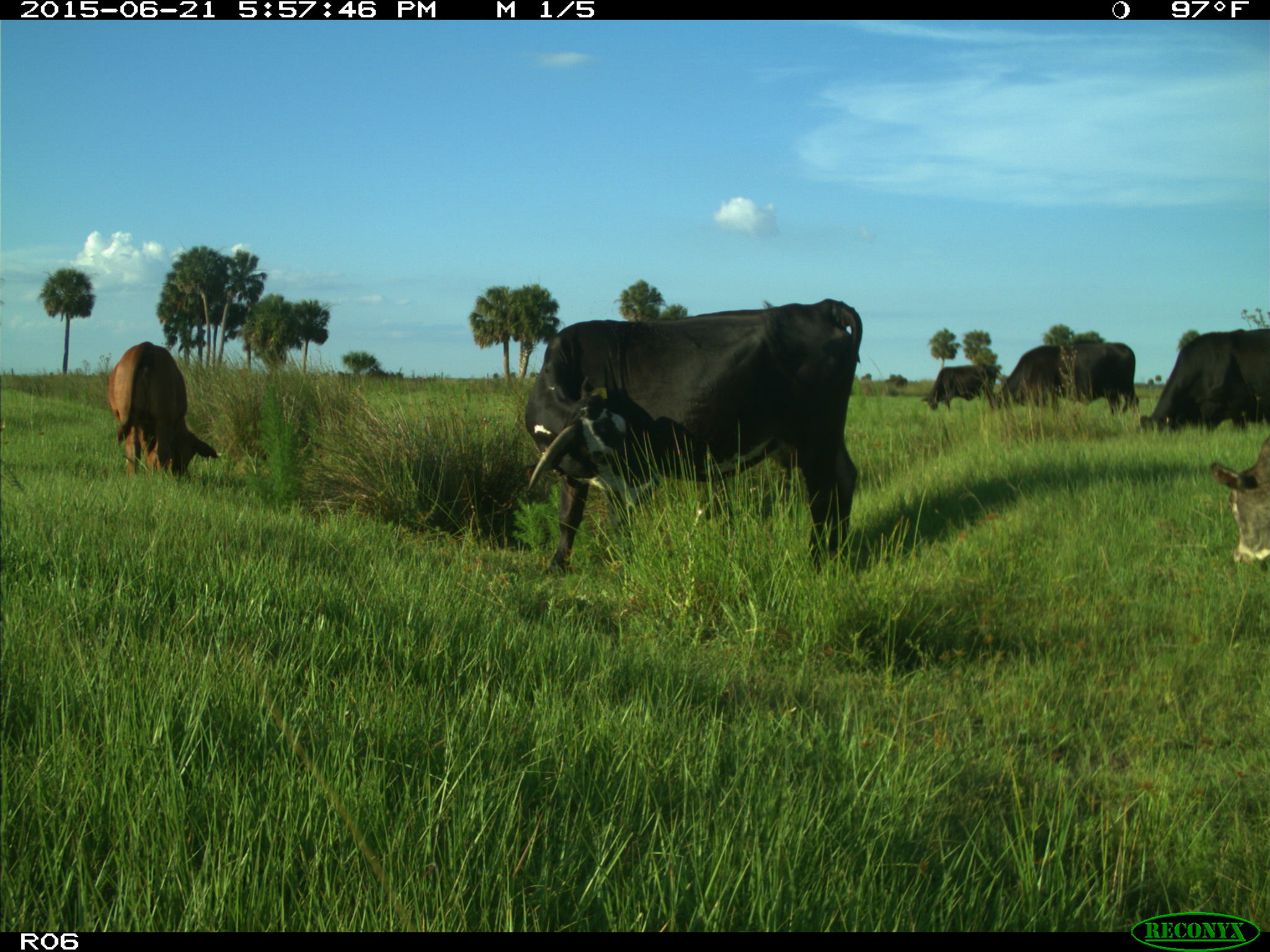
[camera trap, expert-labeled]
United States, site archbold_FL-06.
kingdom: Animalia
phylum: Chordata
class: Mammalia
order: Artiodactyla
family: Bovidae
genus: Bos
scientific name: Bos taurus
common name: domestic cow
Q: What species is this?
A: Bos taurus (domestic cow).